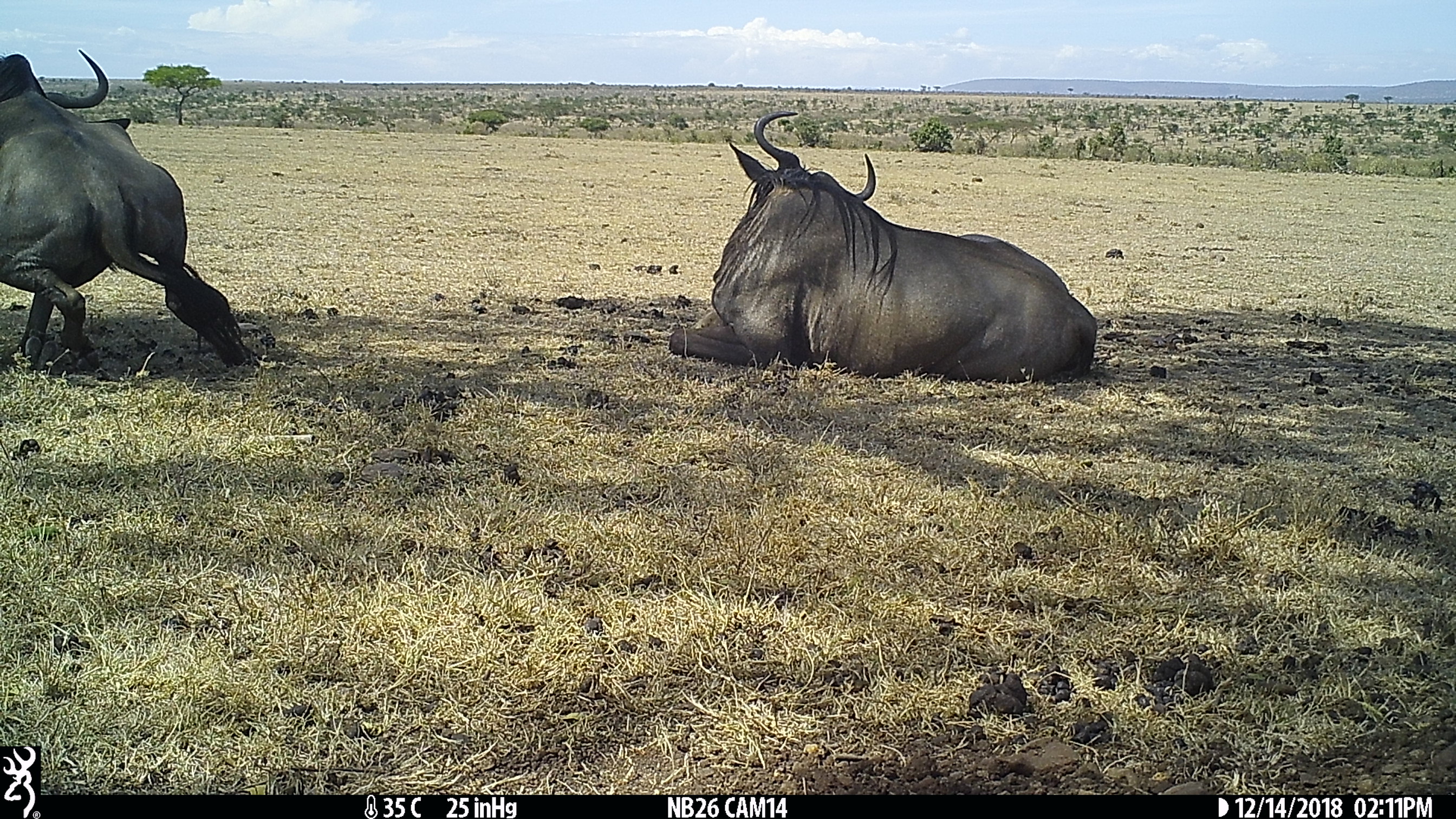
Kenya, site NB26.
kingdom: Animalia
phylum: Chordata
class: Mammalia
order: Artiodactyla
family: Bovidae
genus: Connochaetes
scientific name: Connochaetes taurinus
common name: blue wildebeest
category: wildebeest